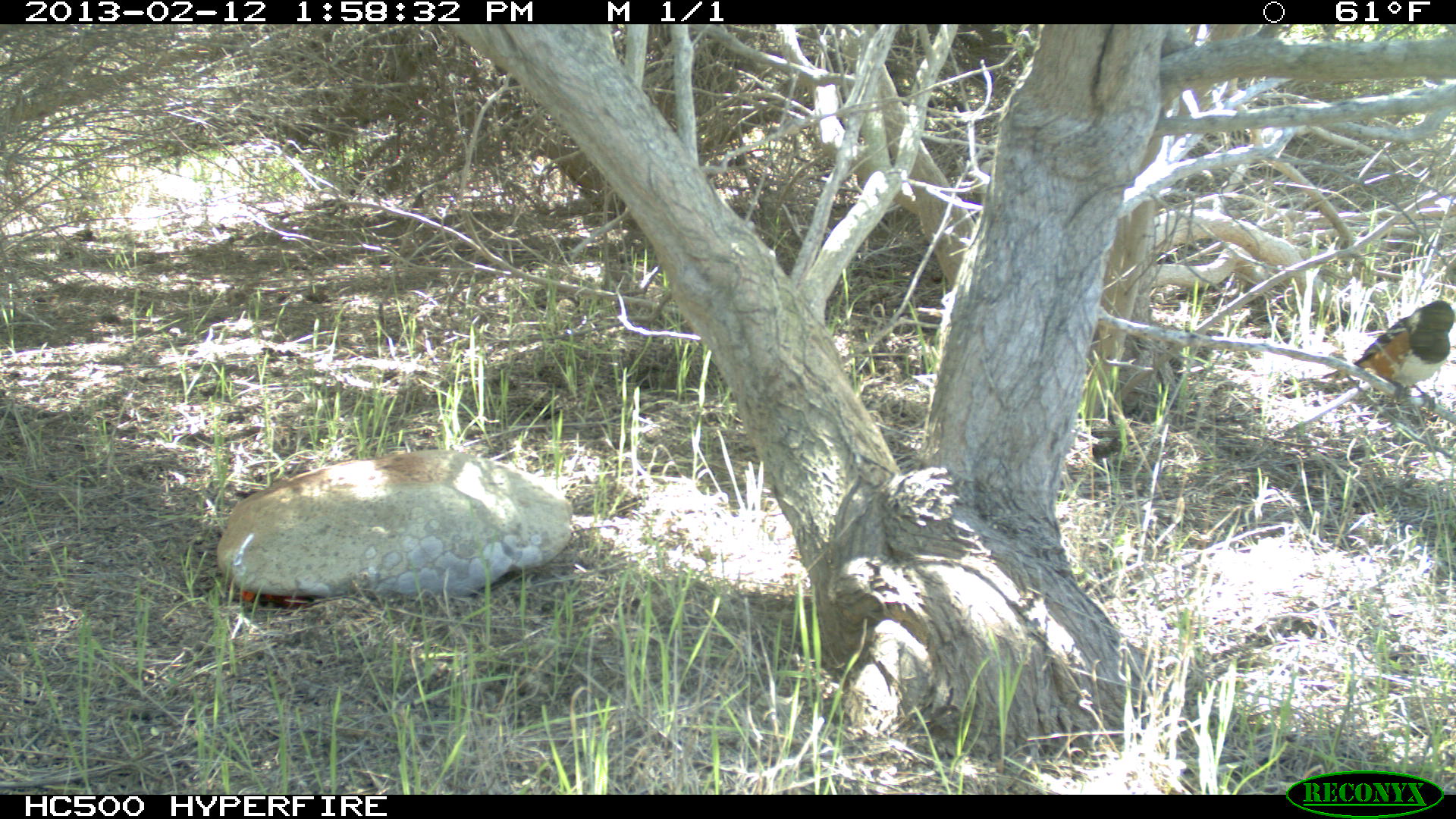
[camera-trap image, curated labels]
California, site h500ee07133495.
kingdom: Animalia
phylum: Chordata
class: Aves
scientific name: Aves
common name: bird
Bird (Aves).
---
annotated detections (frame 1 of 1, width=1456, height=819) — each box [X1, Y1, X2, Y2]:
bird: [1320, 300, 1454, 411]